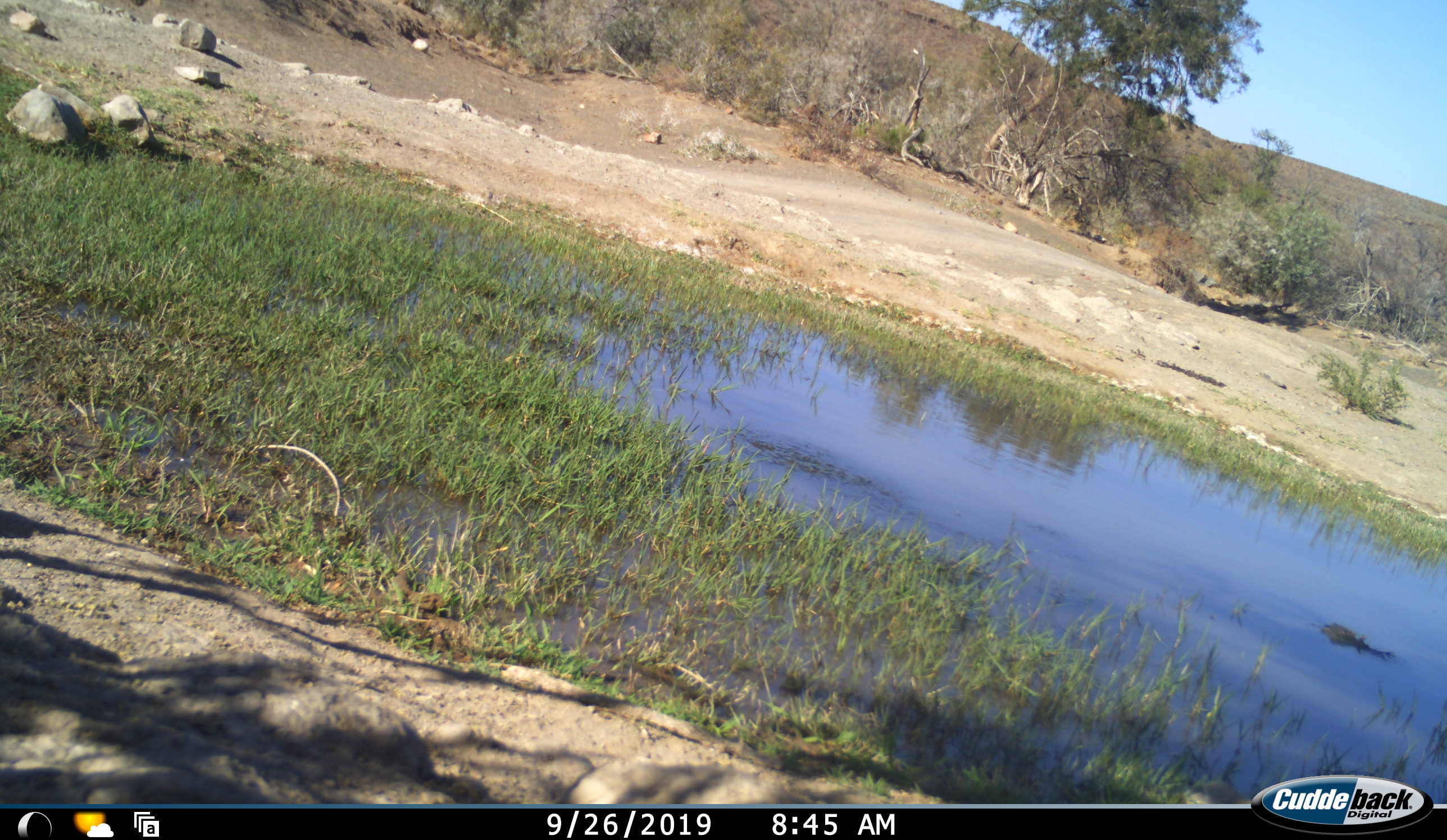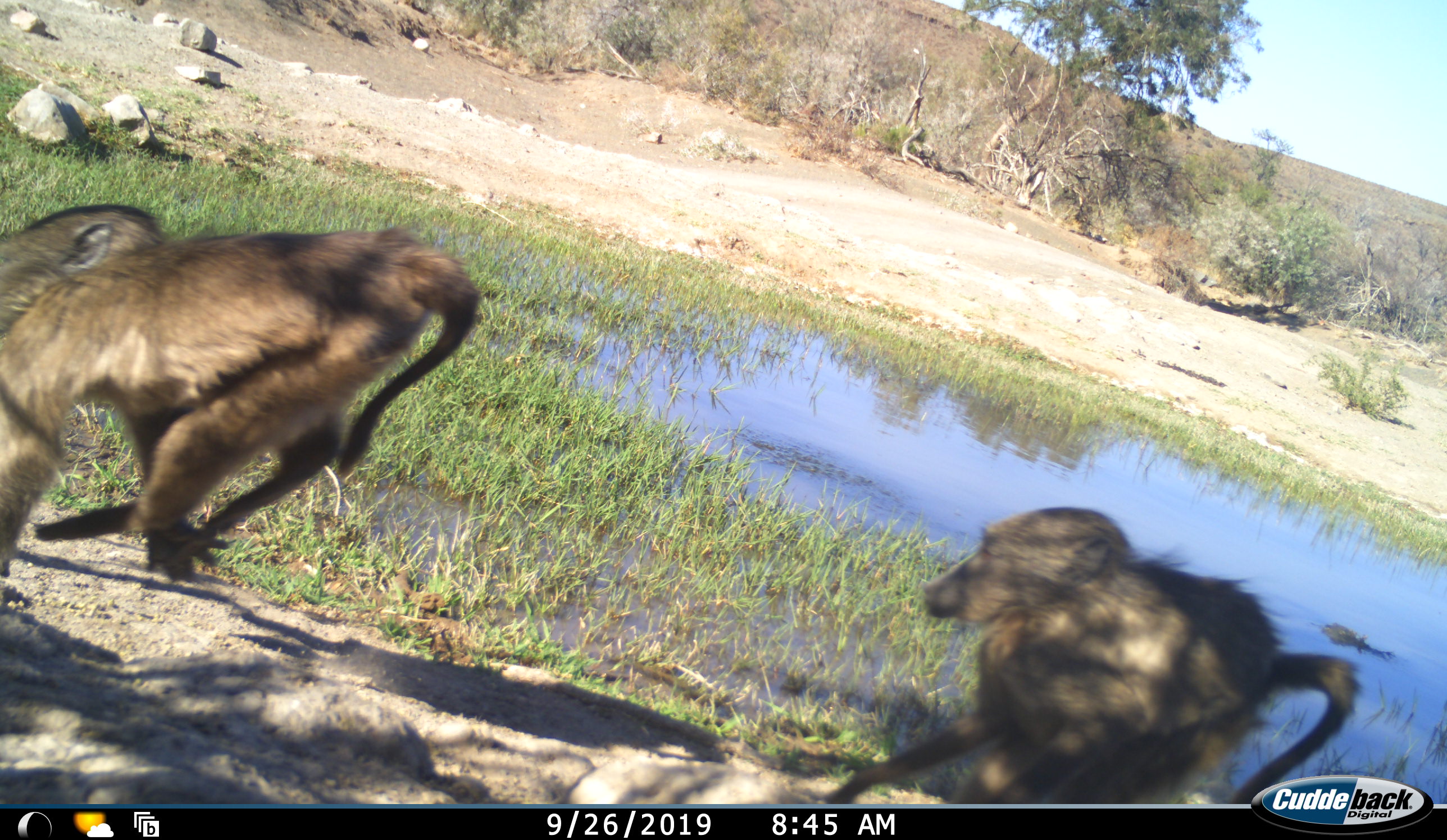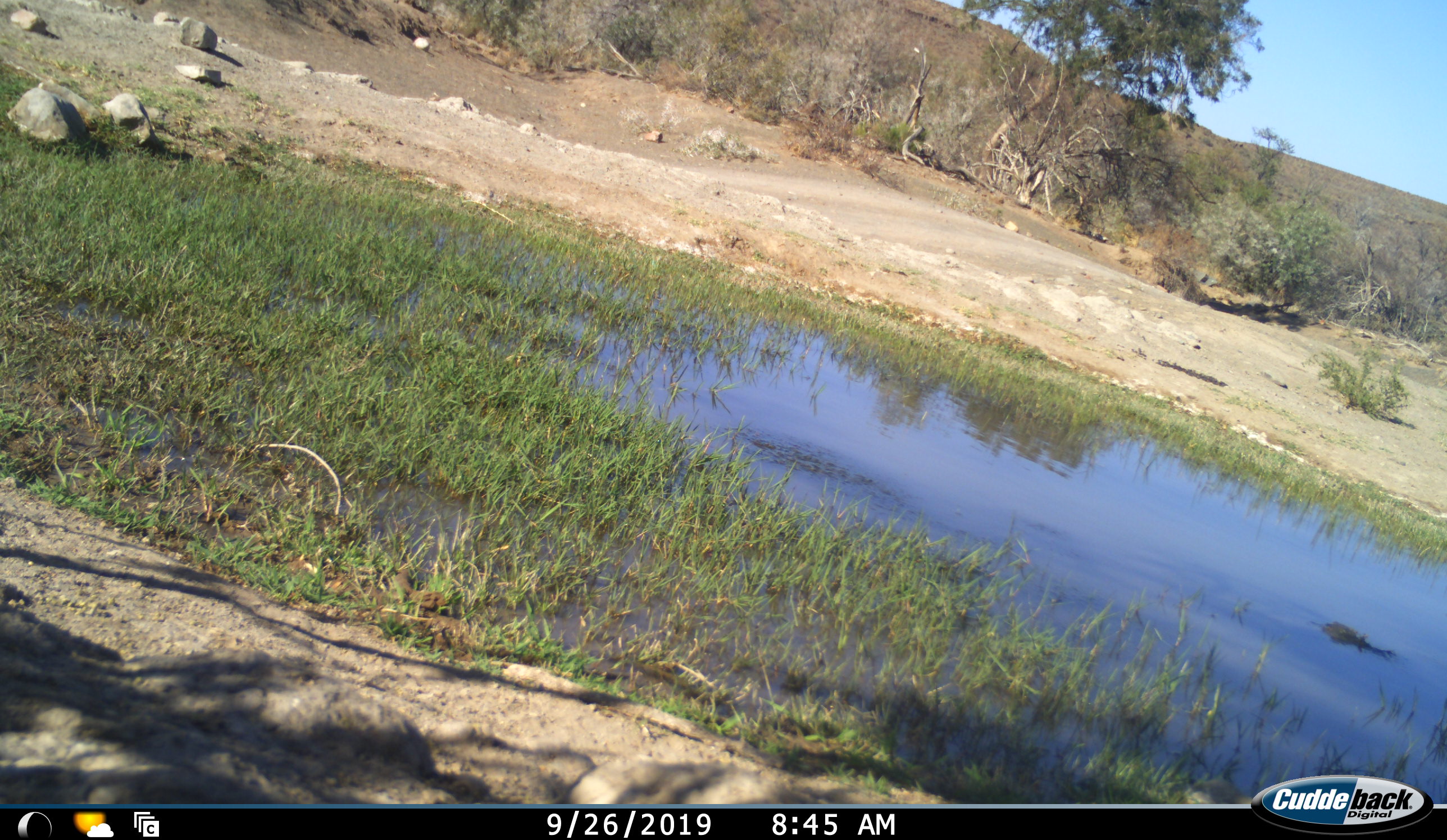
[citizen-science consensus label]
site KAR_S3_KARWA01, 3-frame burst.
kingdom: Animalia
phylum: Chordata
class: Mammalia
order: Primates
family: Cercopithecidae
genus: Papio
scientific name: Papio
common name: baboon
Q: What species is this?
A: Baboon (Papio).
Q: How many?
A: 2.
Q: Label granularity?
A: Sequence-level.